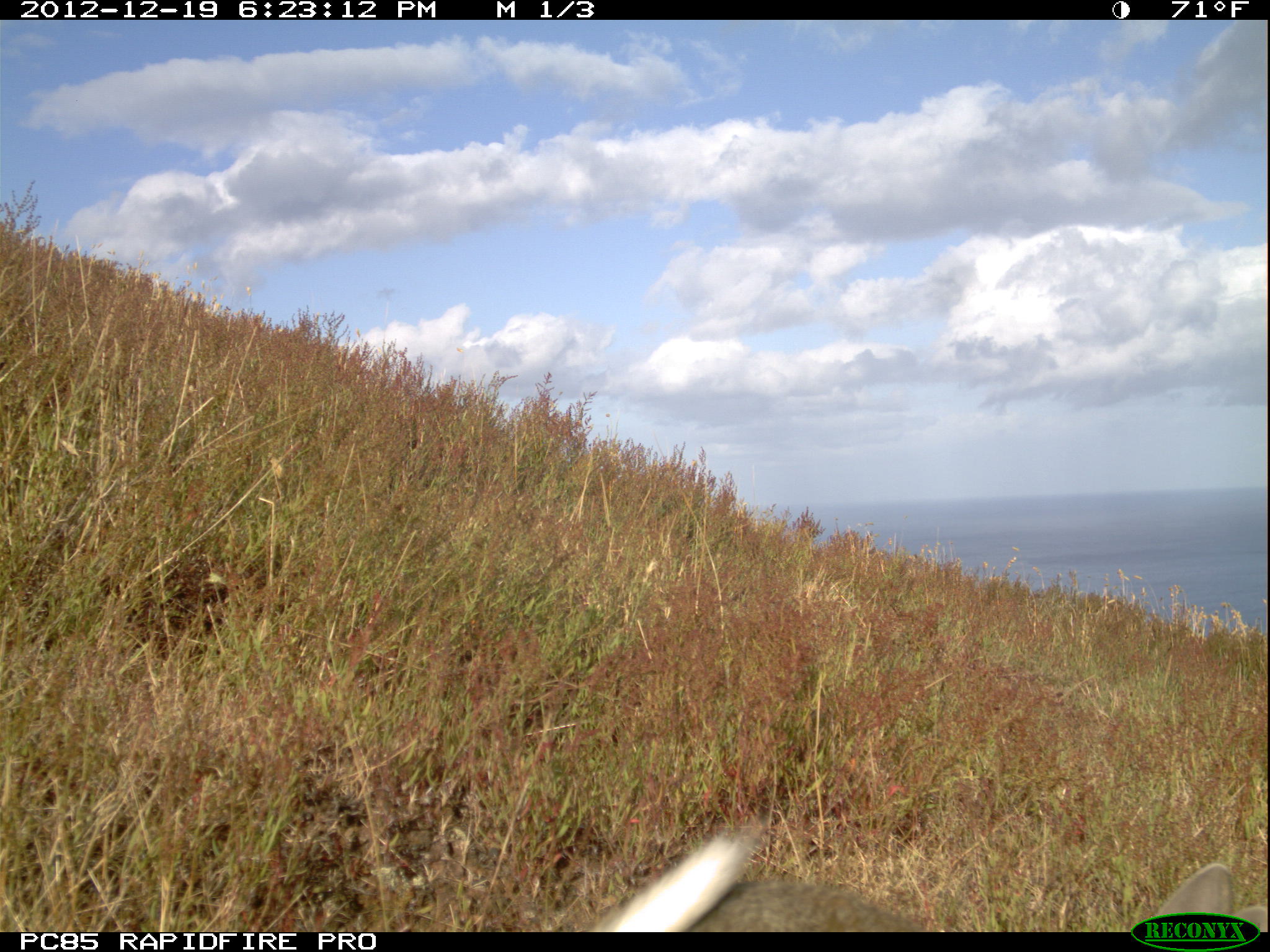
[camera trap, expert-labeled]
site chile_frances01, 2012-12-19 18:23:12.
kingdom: Animalia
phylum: Chordata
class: Mammalia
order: Lagomorpha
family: Leporidae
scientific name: Leporidae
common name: rabbits and hares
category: rabbit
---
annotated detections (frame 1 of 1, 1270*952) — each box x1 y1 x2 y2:
rabbit: 589 836 1270 912